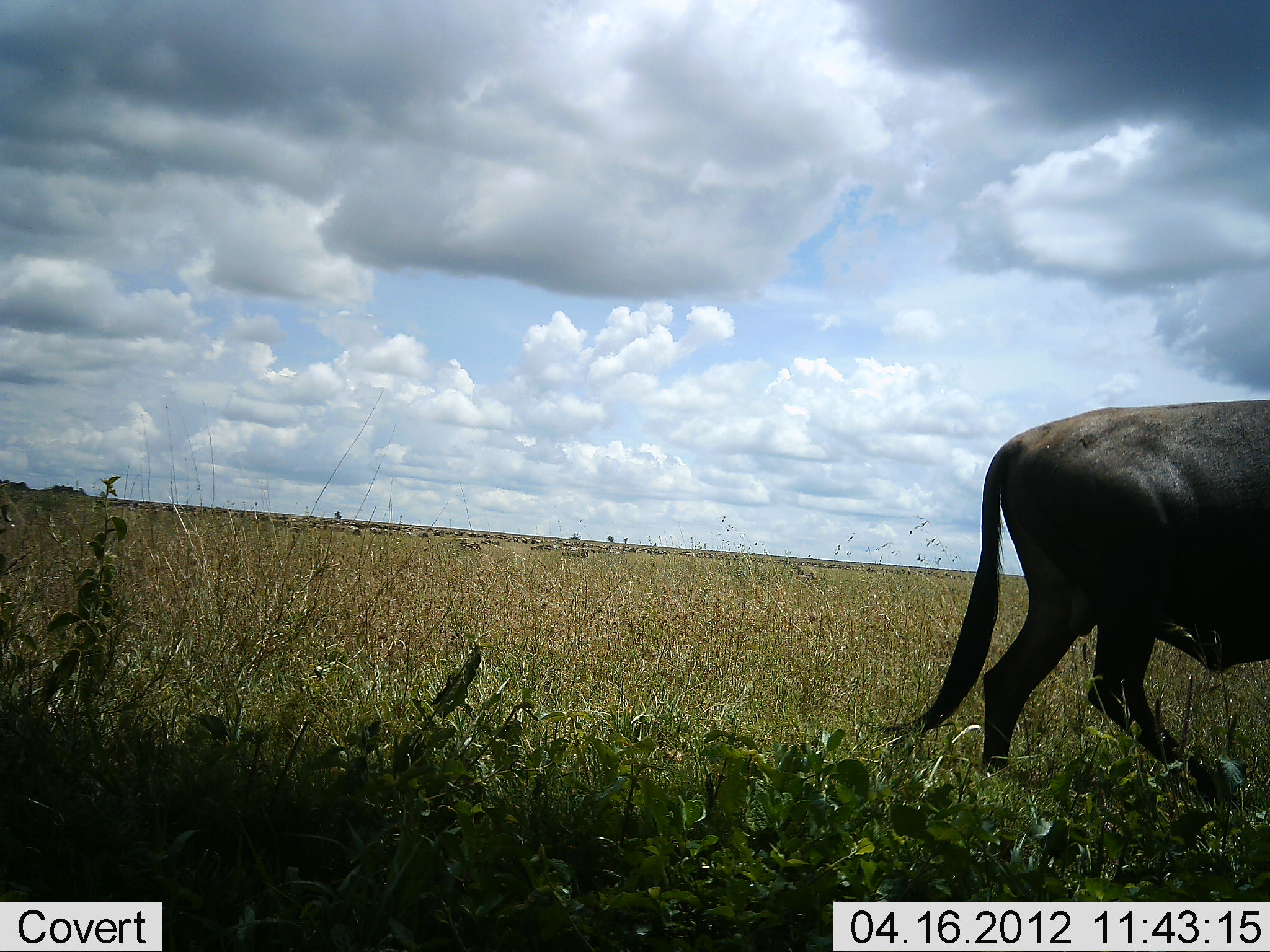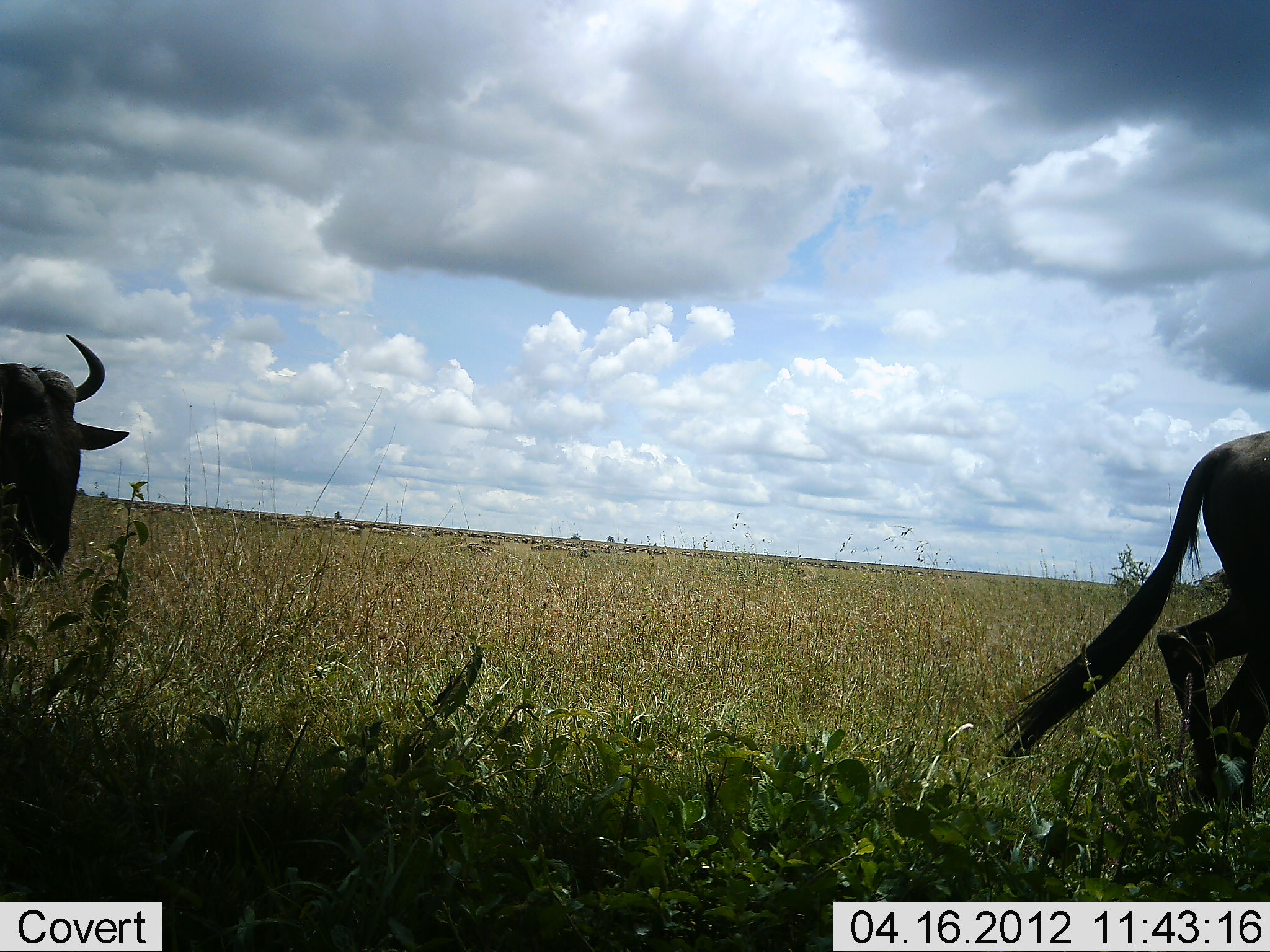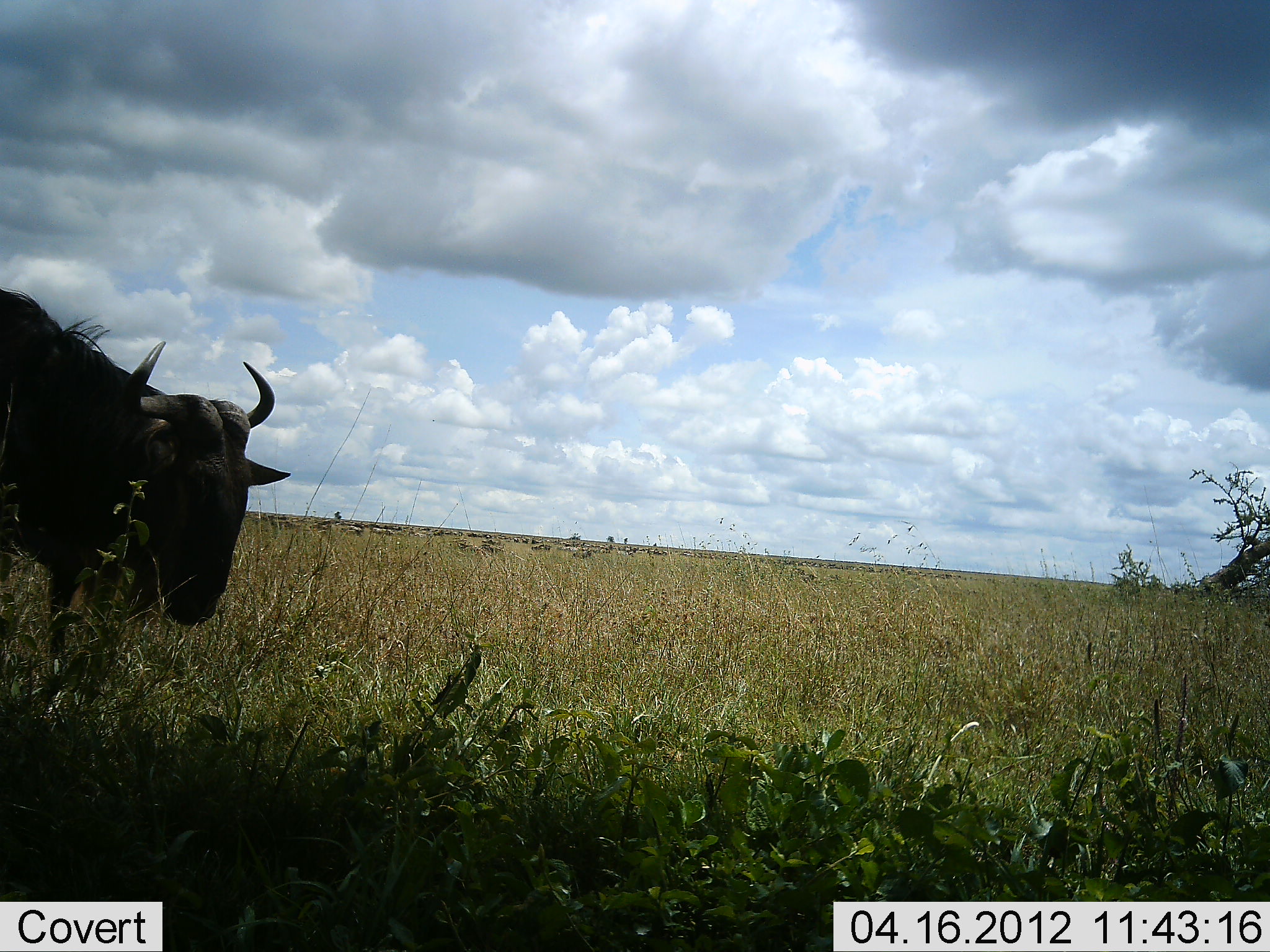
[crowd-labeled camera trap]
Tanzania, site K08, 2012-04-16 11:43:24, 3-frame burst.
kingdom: Animalia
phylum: Chordata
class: Mammalia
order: Artiodactyla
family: Bovidae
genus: Connochaetes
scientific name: Connochaetes taurinus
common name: blue wildebeest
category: wildebeest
Wildebeest (blue wildebeest) (Connochaetes taurinus), count 2. Behavior (volunteer vote fractions): standing 0%, resting 0%, moving 100%, interacting 0%. Young present (vote fraction): 0%. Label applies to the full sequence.